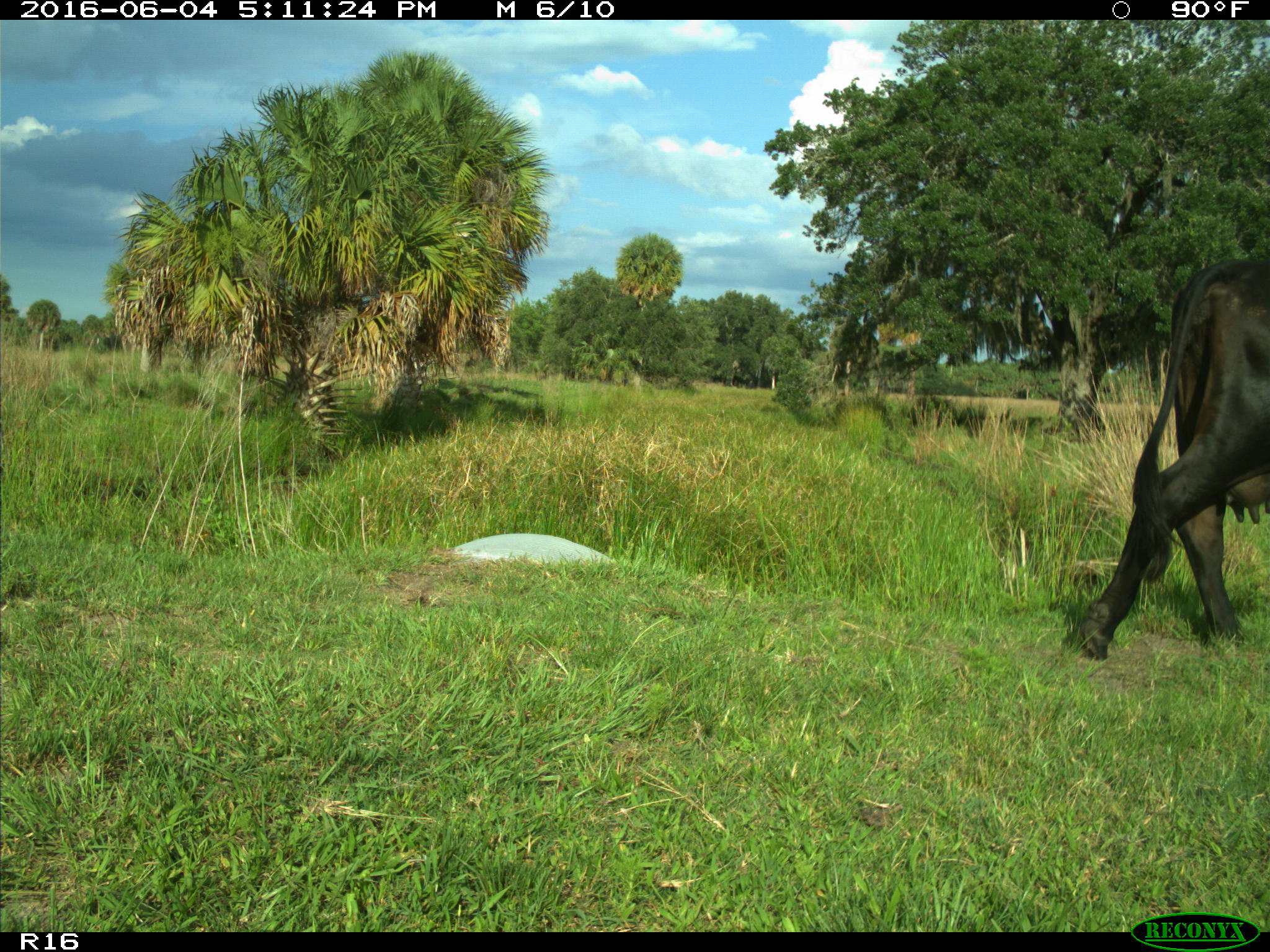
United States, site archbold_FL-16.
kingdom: Animalia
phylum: Chordata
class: Mammalia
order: Artiodactyla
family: Bovidae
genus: Bos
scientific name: Bos taurus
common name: domestic cow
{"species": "Bos taurus (domestic cow)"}